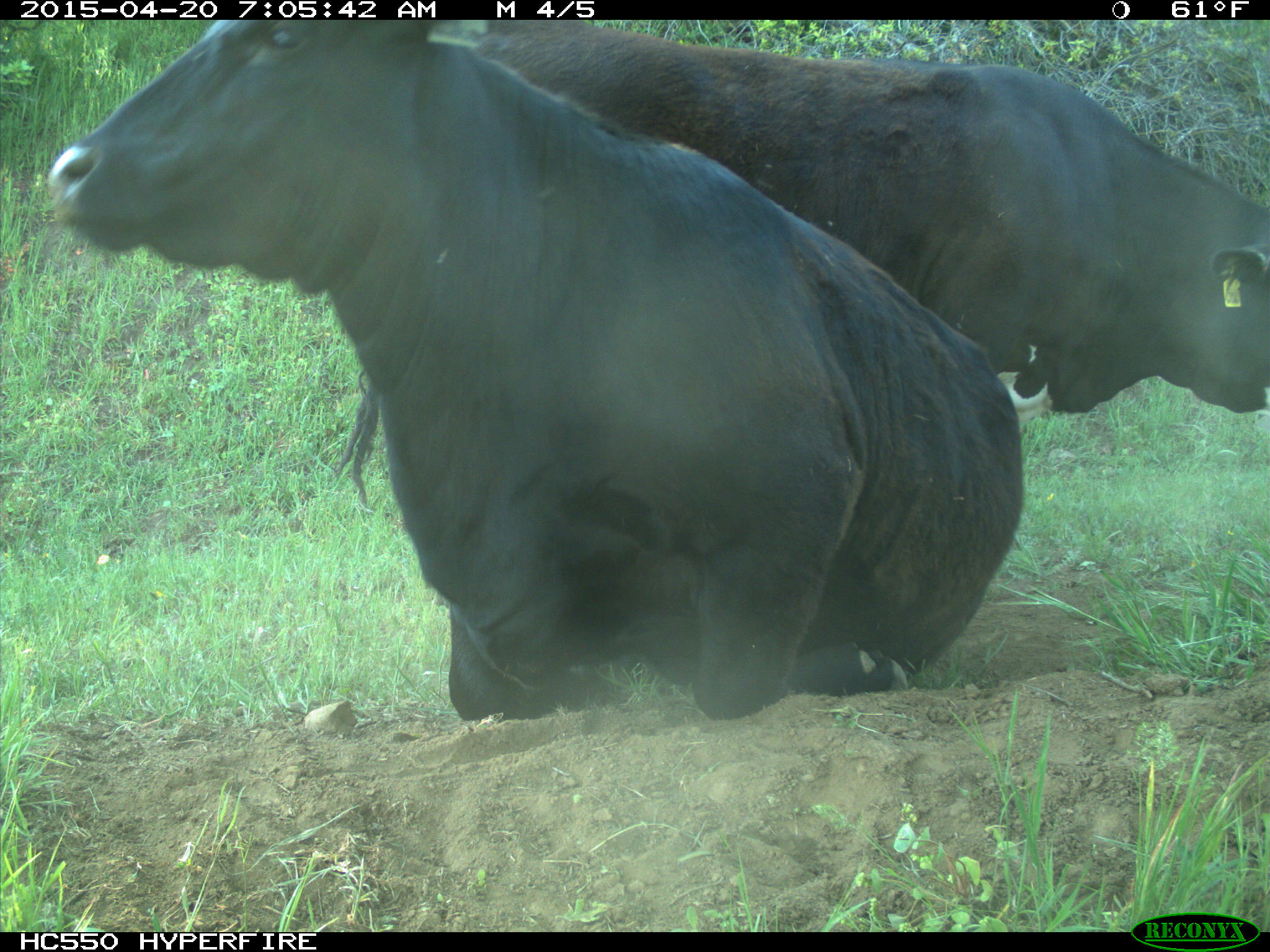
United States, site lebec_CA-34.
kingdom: Animalia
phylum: Chordata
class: Mammalia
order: Artiodactyla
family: Bovidae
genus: Bos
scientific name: Bos taurus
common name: domestic cow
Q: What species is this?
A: Bos taurus (domestic cow).